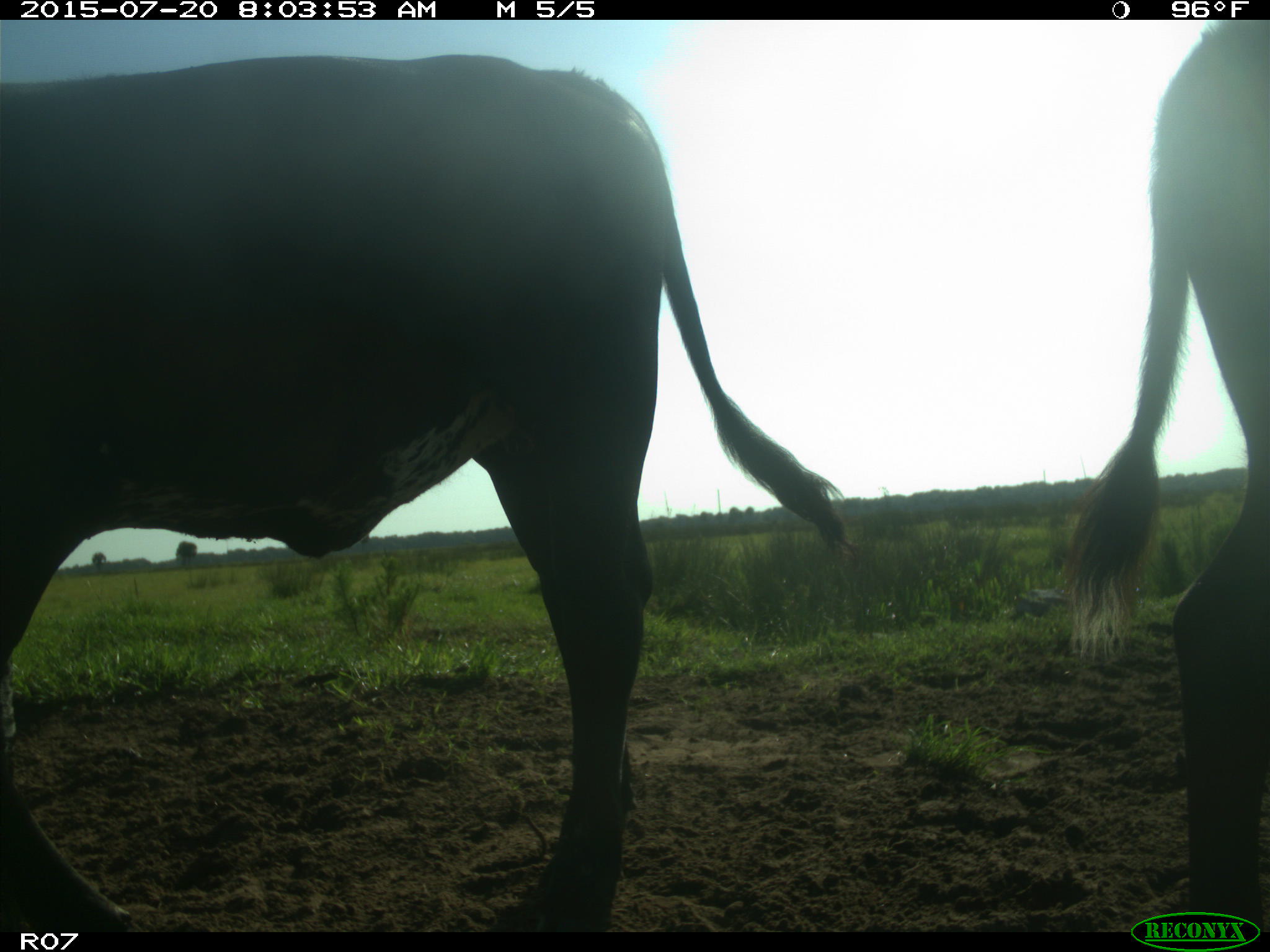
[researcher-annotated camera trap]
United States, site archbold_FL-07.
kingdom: Animalia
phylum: Chordata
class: Mammalia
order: Artiodactyla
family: Bovidae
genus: Bos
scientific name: Bos taurus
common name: domestic cow